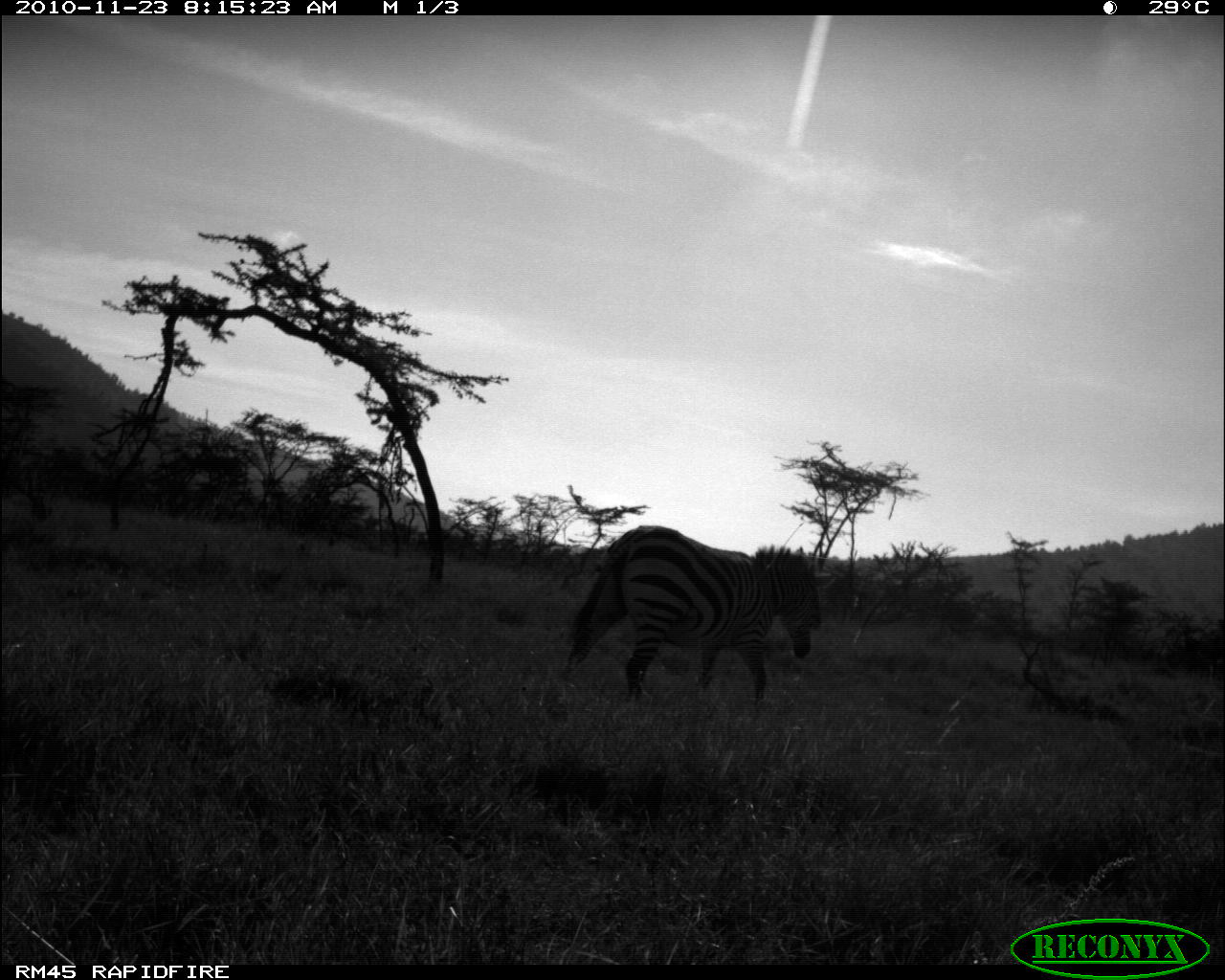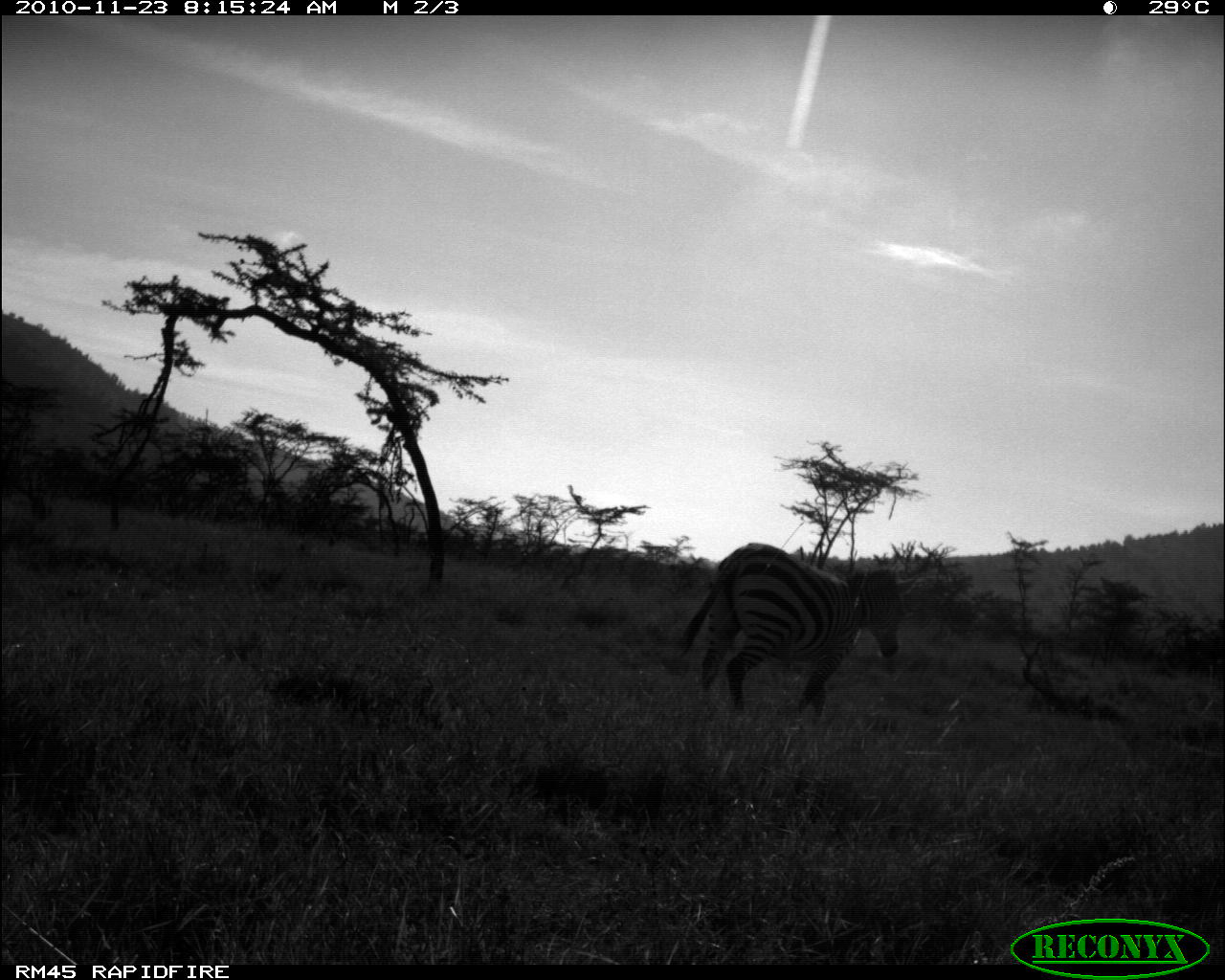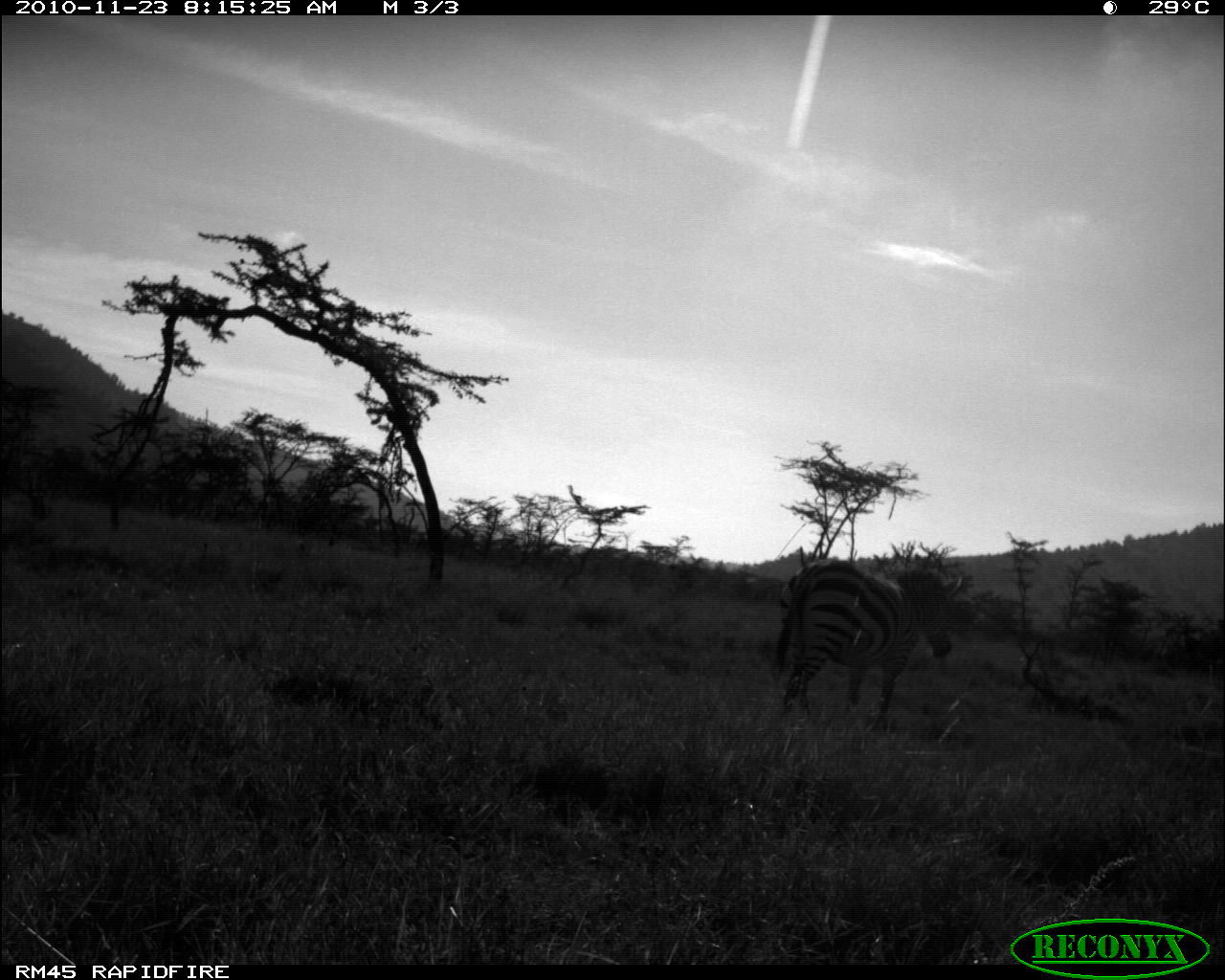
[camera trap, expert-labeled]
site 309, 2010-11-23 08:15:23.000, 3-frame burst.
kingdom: Animalia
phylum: Chordata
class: Mammalia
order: Perissodactyla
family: Equidae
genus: Equus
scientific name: Equus quagga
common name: plains zebra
Equus quagga (plains zebra), count 1.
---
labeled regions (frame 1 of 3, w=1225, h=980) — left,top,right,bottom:
equus quagga: 558,525,837,705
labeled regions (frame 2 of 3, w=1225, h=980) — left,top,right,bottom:
equus quagga: 677,541,919,725